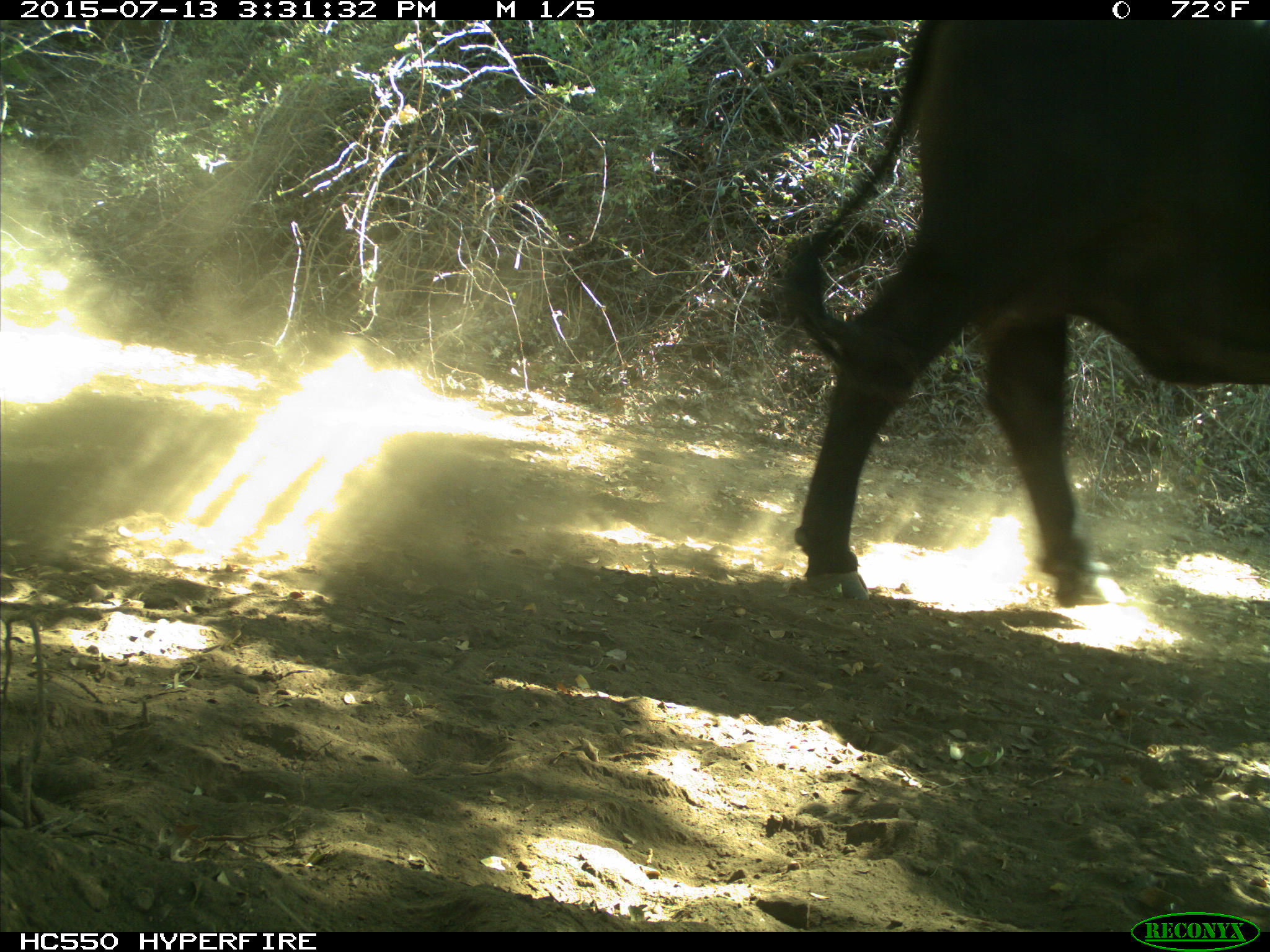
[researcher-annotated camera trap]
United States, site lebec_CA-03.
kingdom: Animalia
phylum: Chordata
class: Mammalia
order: Artiodactyla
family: Bovidae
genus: Bos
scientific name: Bos taurus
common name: domestic cow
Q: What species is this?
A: Bos taurus (domestic cow).